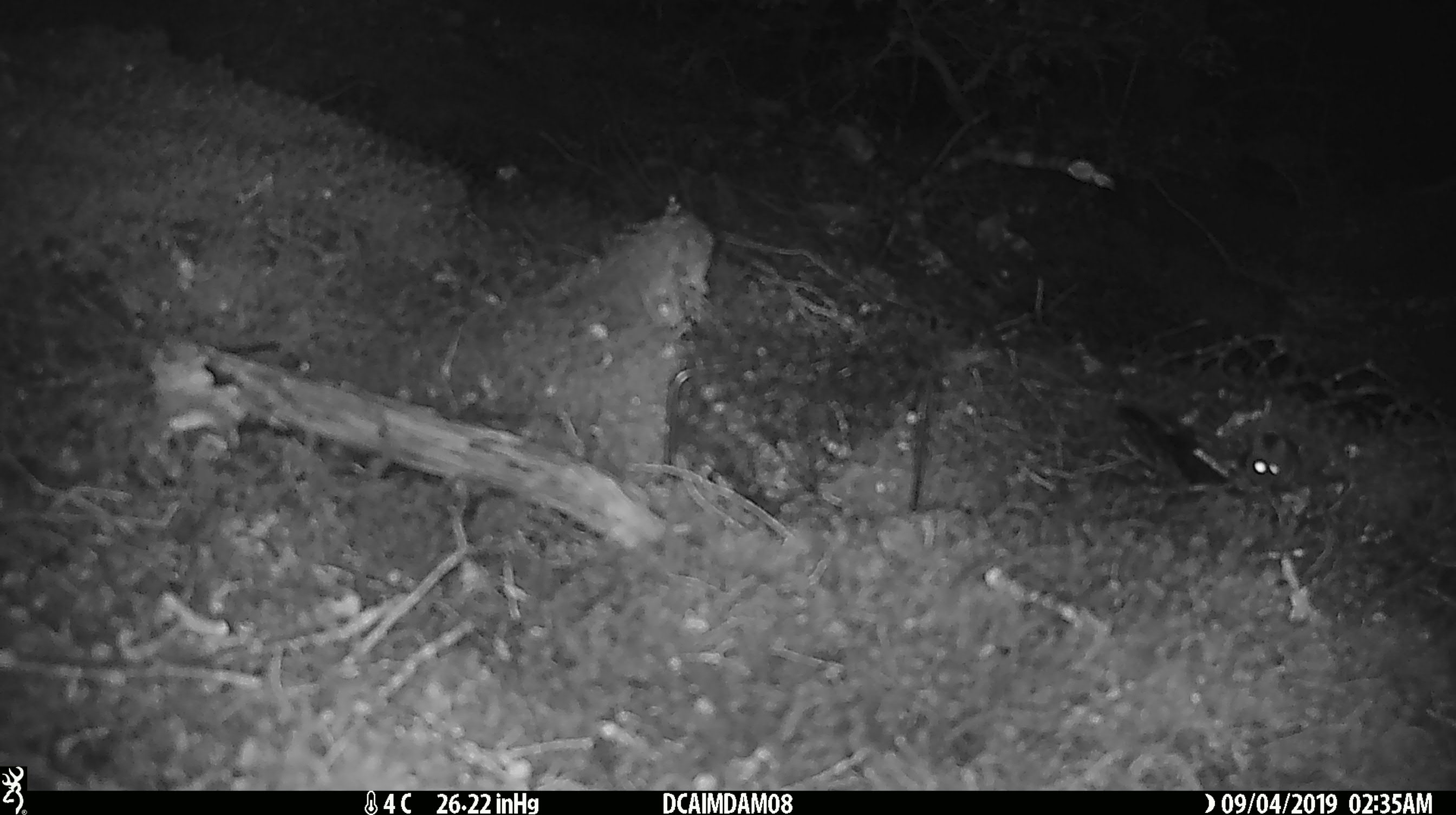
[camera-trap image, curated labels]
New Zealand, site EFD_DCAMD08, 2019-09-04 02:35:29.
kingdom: Animalia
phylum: Chordata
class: Mammalia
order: Rodentia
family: Muridae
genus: Mus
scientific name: Mus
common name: mouse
Mouse (Mus).